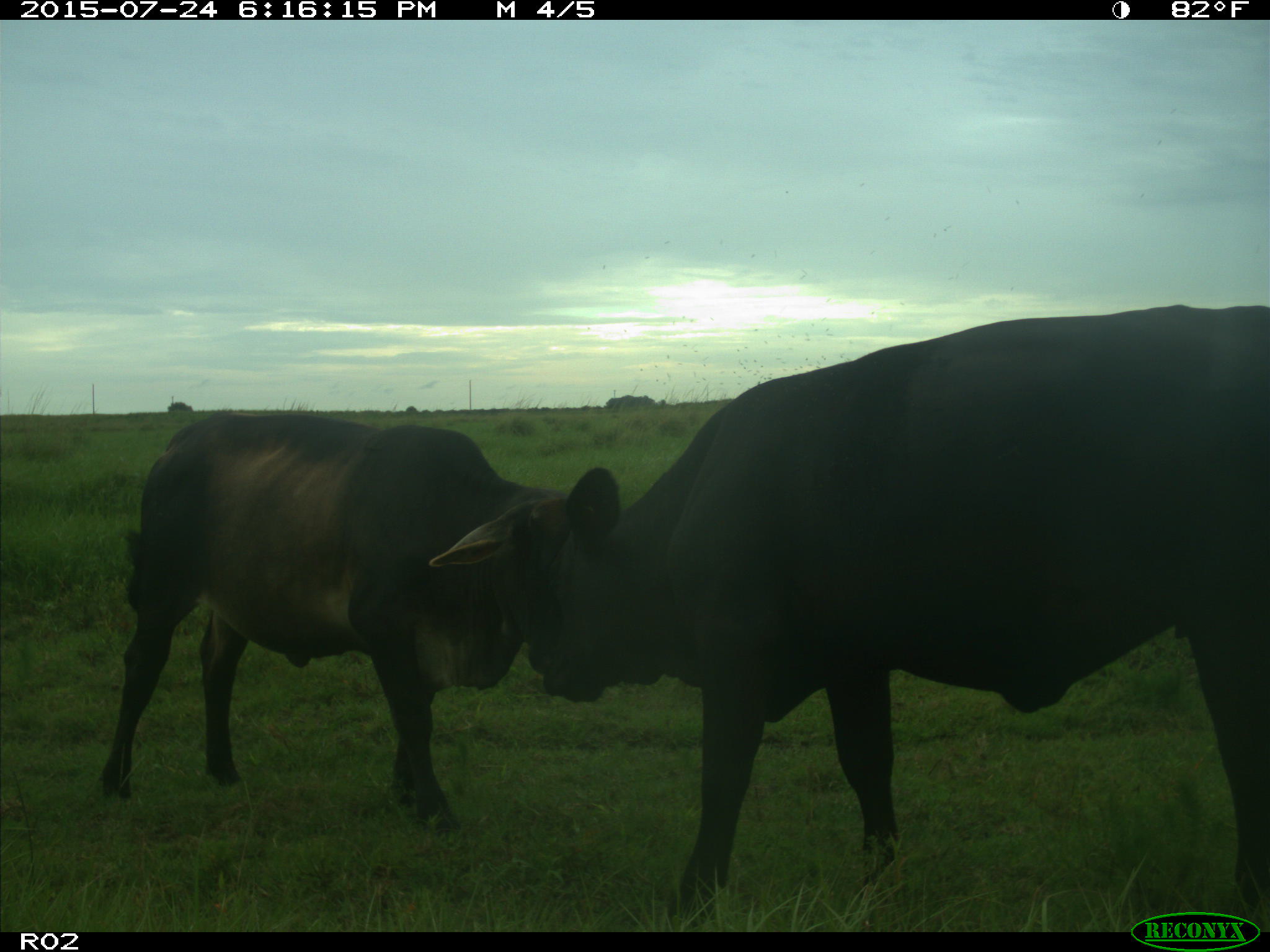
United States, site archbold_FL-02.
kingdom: Animalia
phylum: Chordata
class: Mammalia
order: Artiodactyla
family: Bovidae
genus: Bos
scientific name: Bos taurus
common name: domestic cow